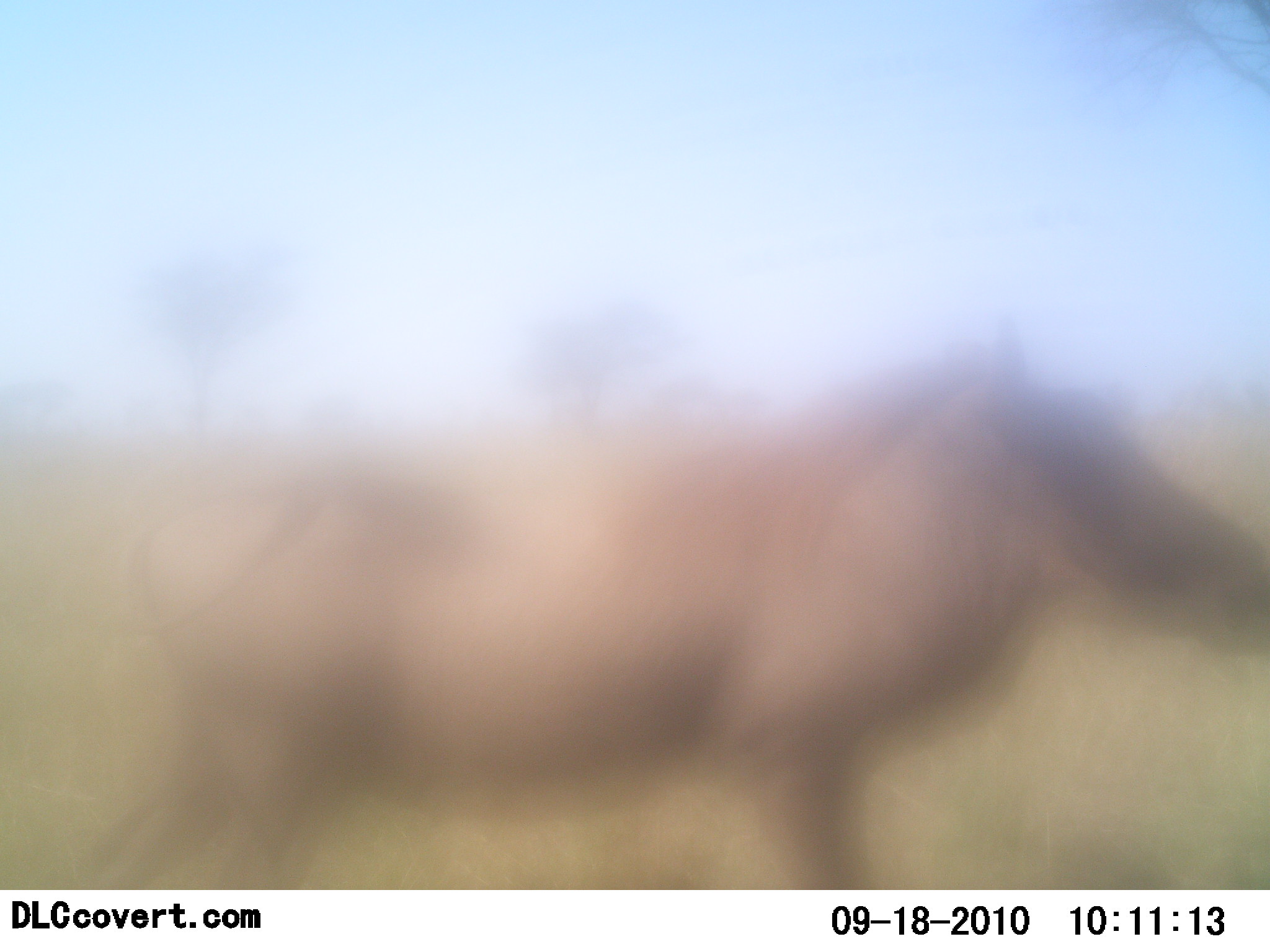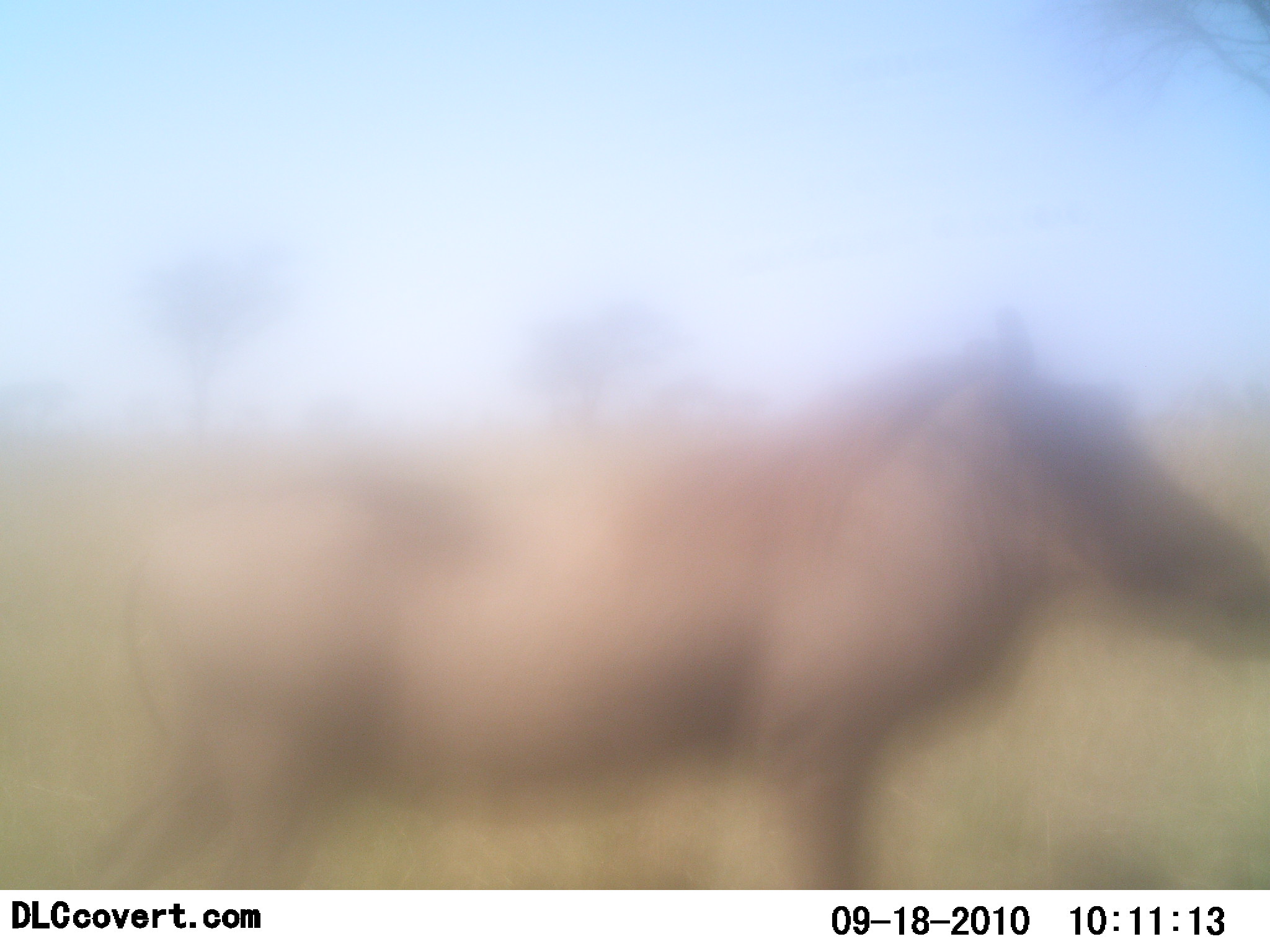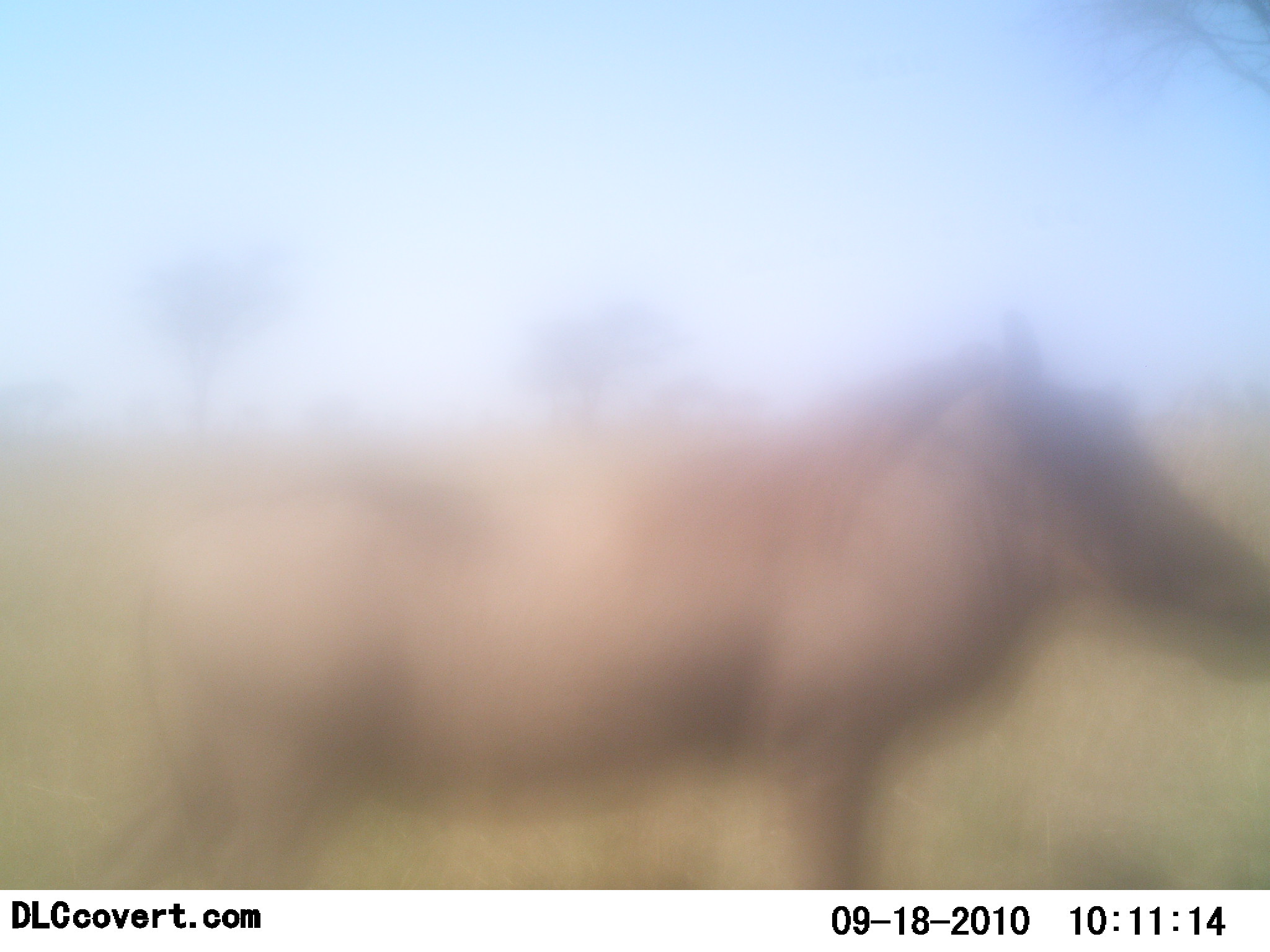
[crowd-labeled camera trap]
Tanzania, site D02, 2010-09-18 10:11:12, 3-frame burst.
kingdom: Animalia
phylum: Chordata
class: Mammalia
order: Artiodactyla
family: Suidae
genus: Phacochoerus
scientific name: Phacochoerus africanus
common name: warthog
Warthog (Phacochoerus africanus), count 1. Behavior (volunteer vote fractions): standing 100%, resting 0%, moving 8%, interacting 0%. Young present (vote fraction): 0%. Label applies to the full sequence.